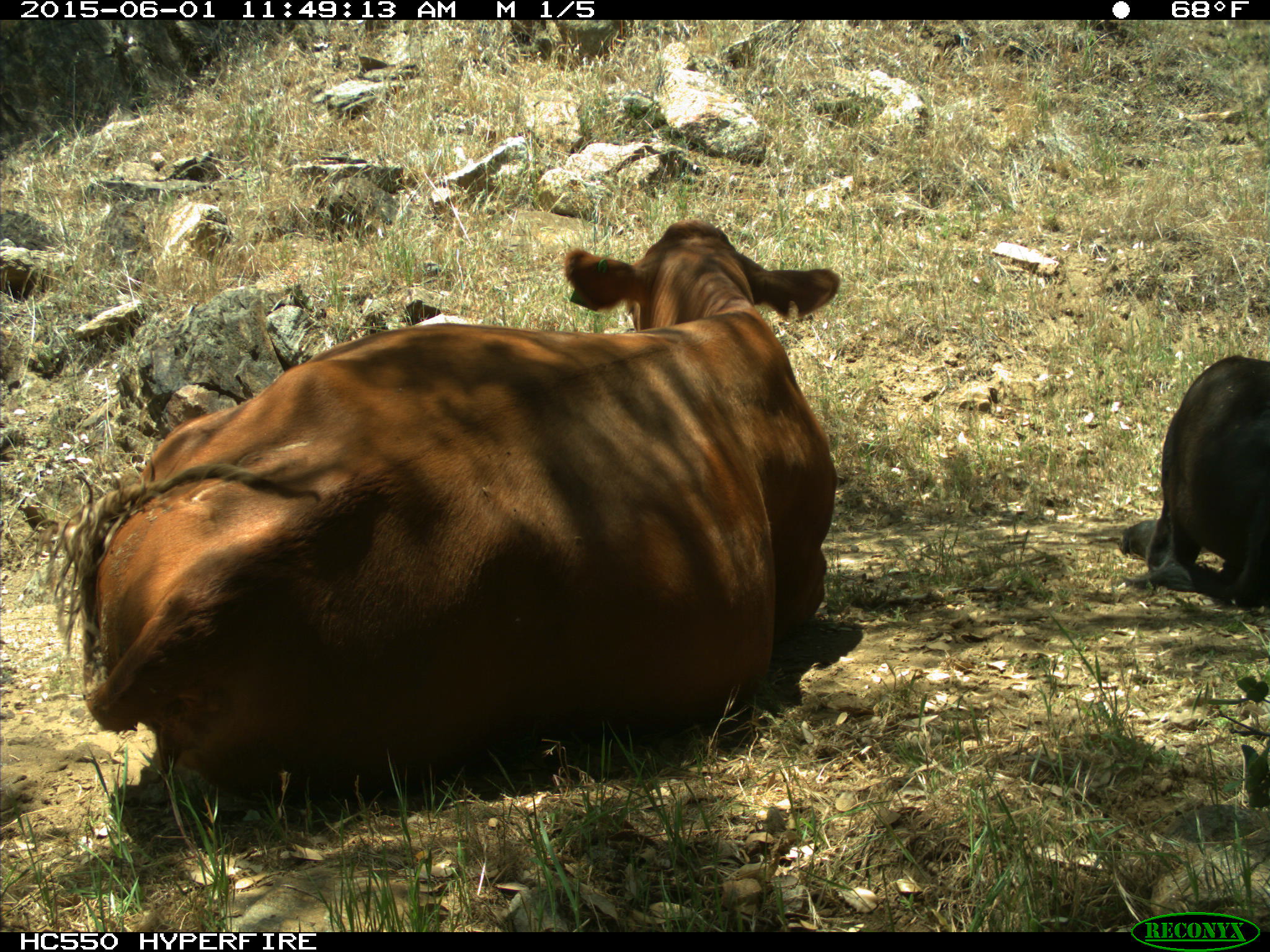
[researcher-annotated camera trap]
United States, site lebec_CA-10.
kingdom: Animalia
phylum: Chordata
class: Mammalia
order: Artiodactyla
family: Bovidae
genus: Bos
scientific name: Bos taurus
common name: domestic cow